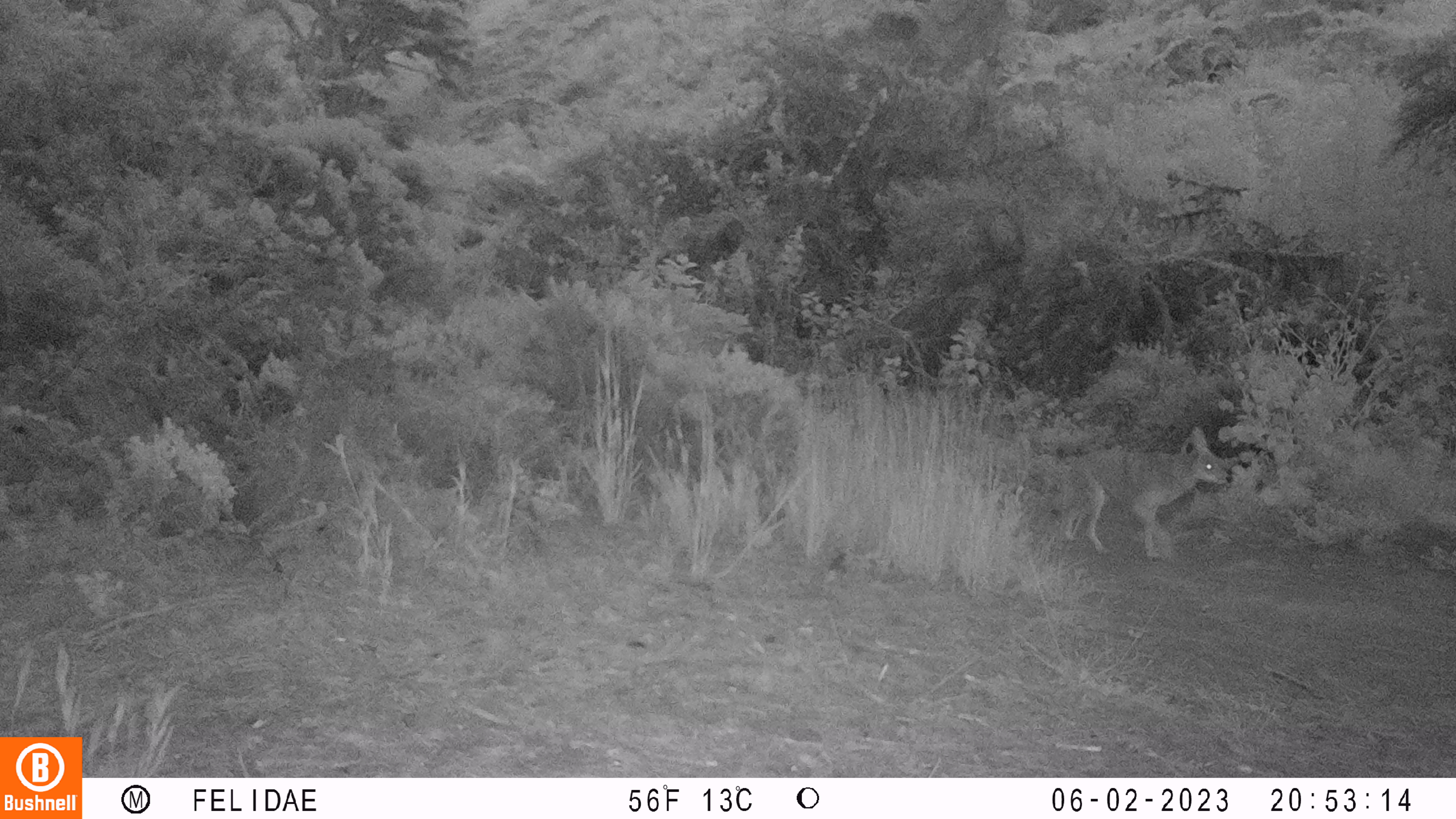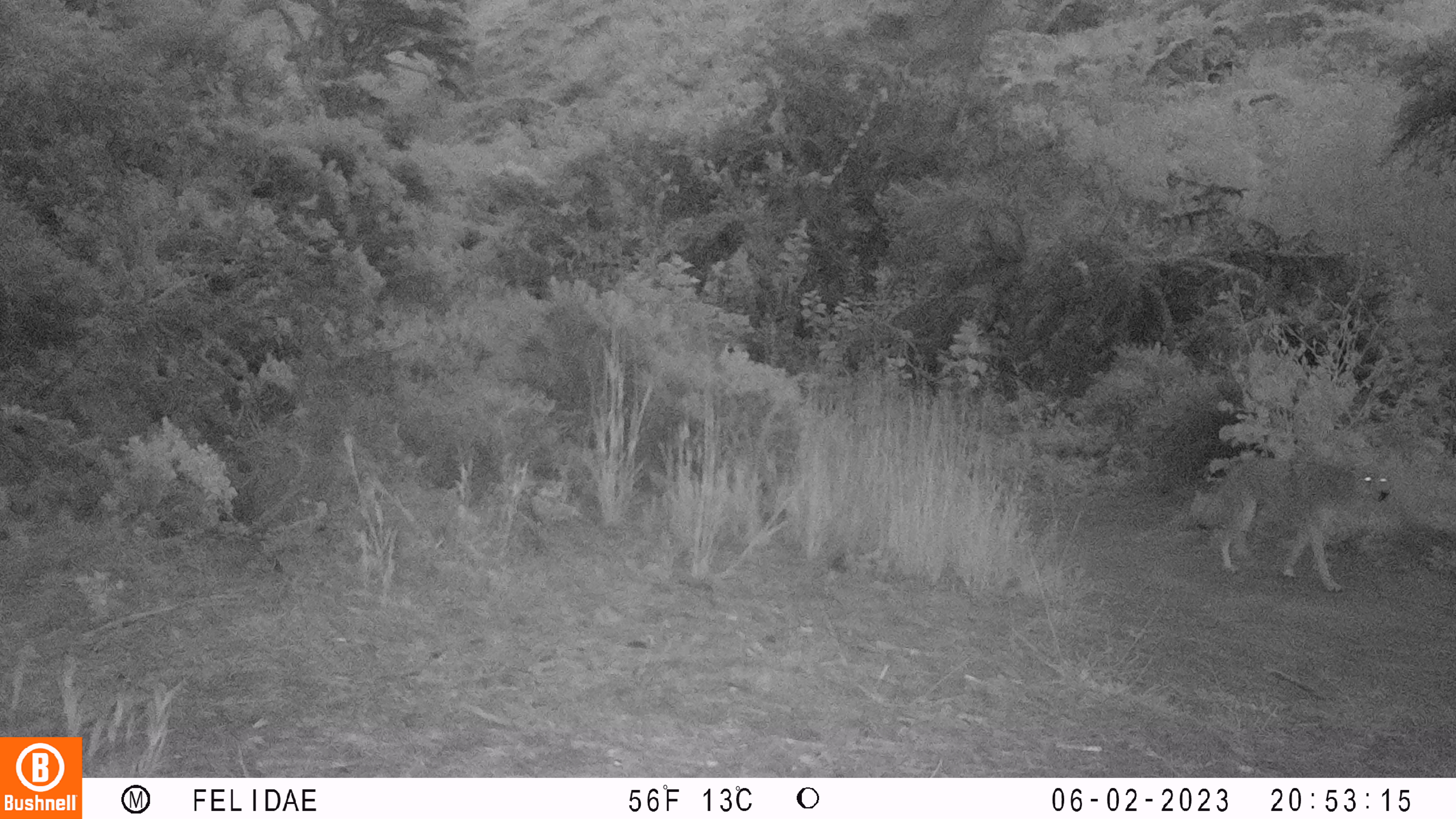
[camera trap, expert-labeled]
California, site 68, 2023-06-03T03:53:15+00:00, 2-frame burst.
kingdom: Animalia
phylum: Chordata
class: Mammalia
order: Carnivora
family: Canidae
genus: Canis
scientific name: Canis latrans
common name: coyote